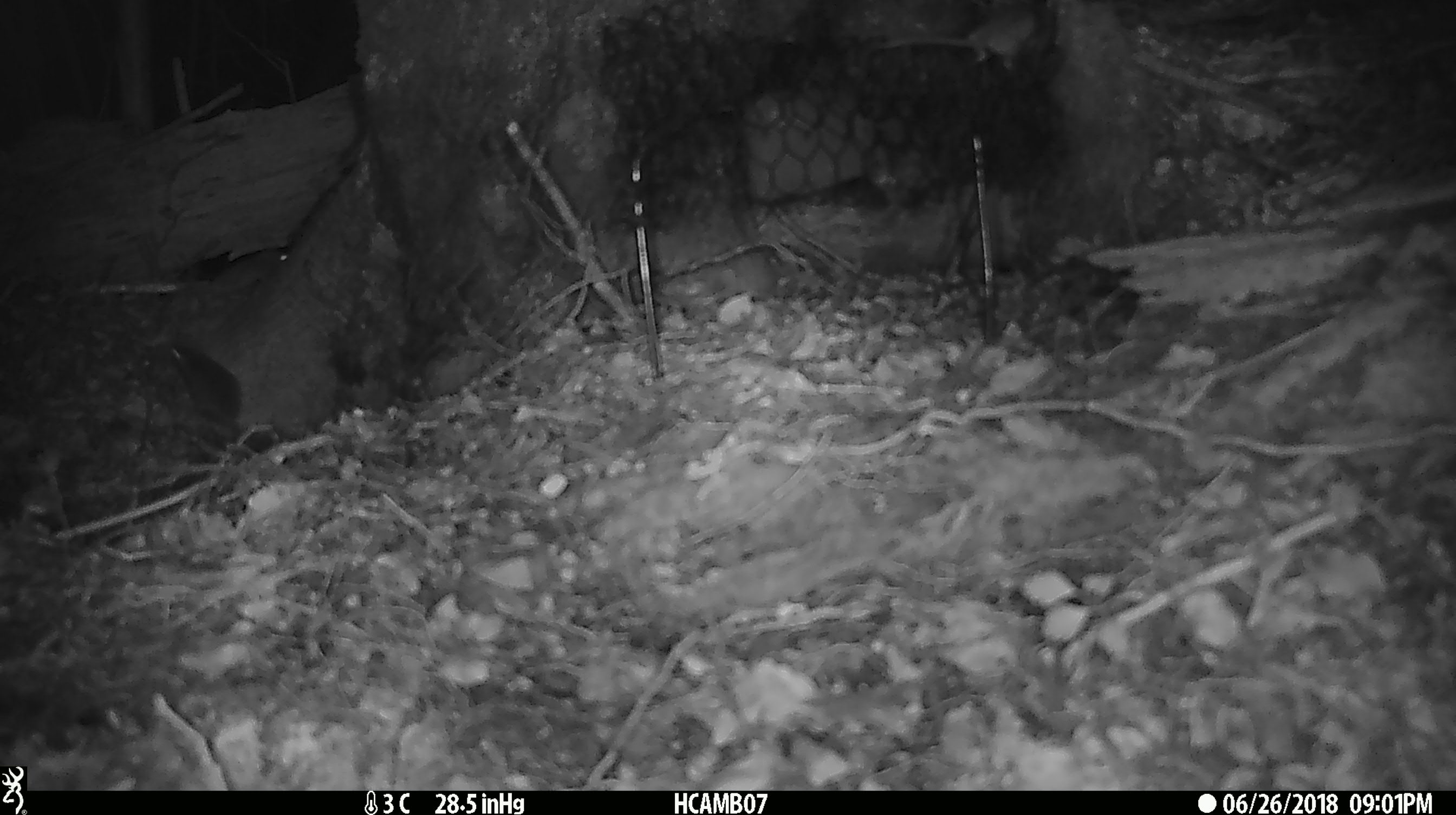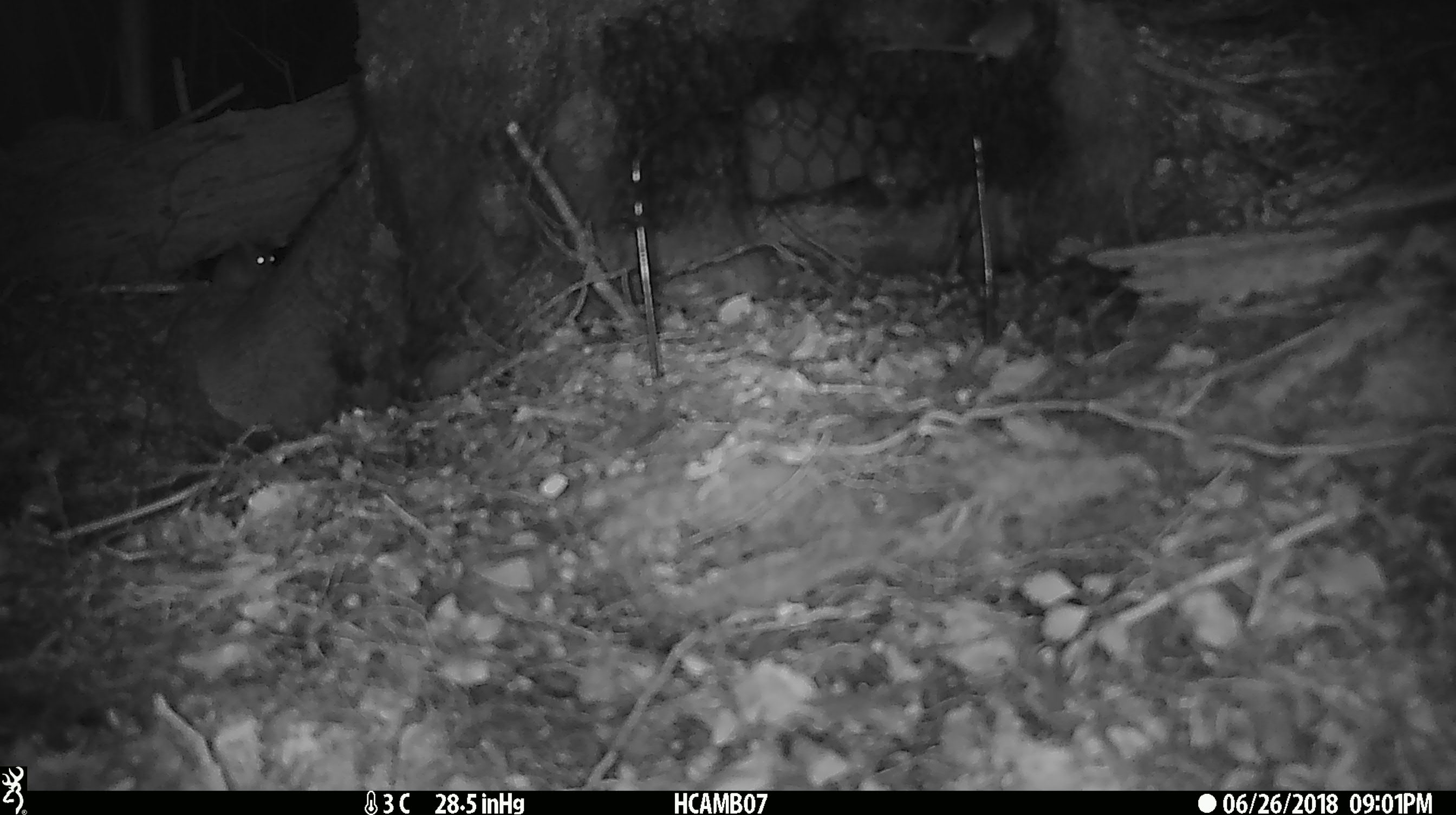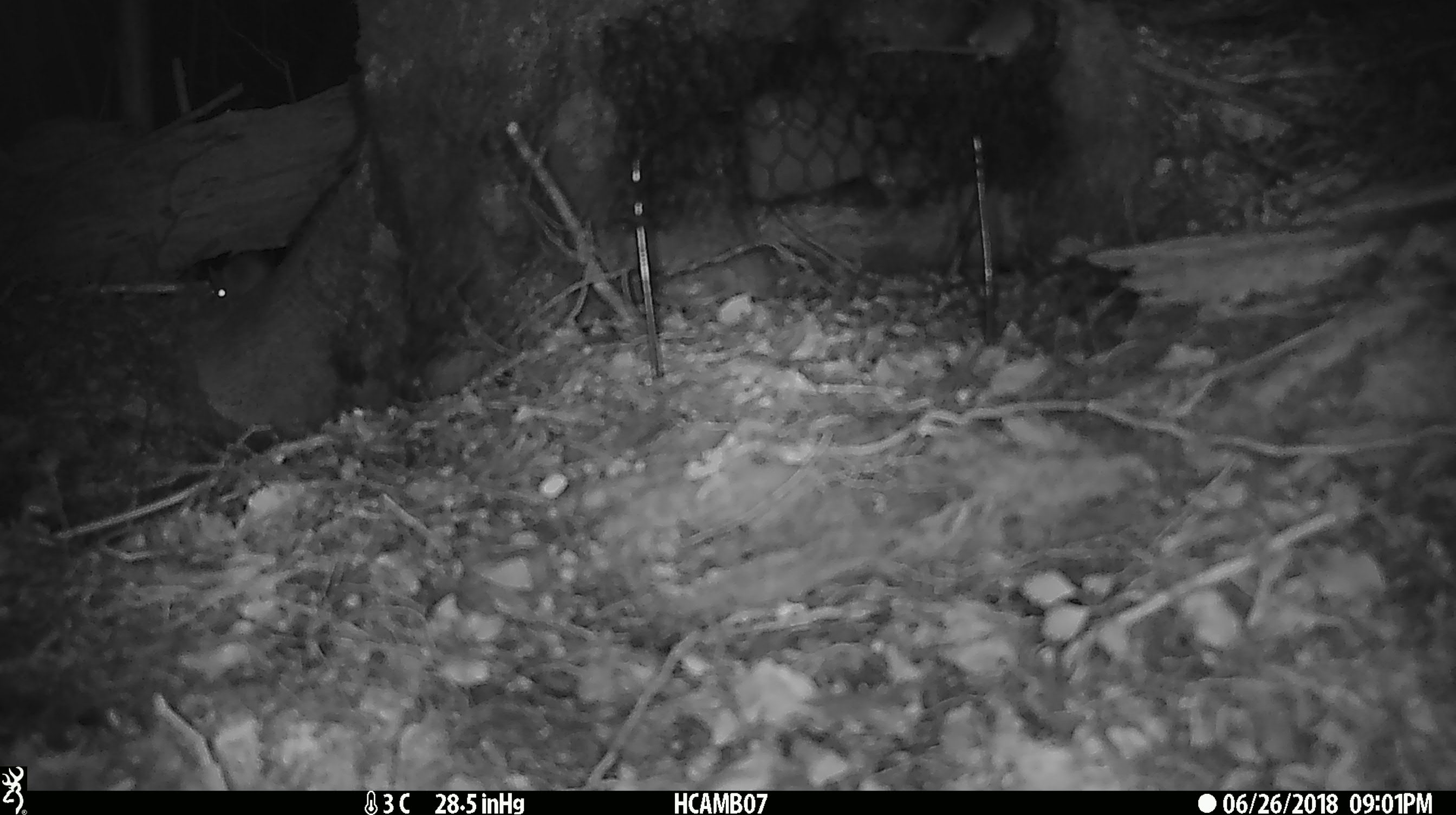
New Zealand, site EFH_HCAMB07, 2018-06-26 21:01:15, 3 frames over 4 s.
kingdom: Animalia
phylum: Chordata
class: Mammalia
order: Rodentia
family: Muridae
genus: Mus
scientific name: Mus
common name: mouse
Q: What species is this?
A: Mouse (Mus).